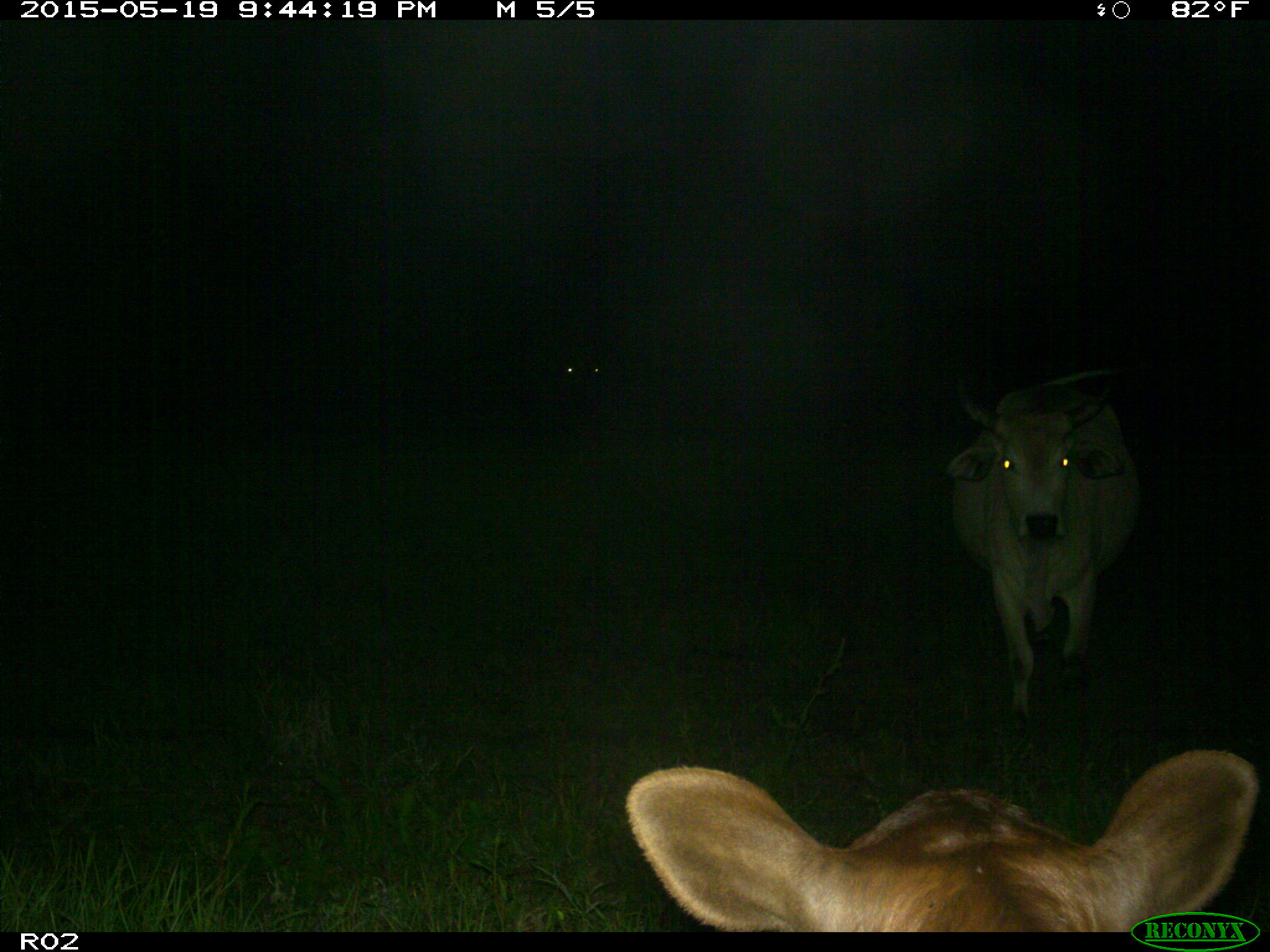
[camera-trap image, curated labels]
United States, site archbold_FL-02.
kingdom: Animalia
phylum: Chordata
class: Mammalia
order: Artiodactyla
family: Bovidae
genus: Bos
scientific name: Bos taurus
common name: domestic cow